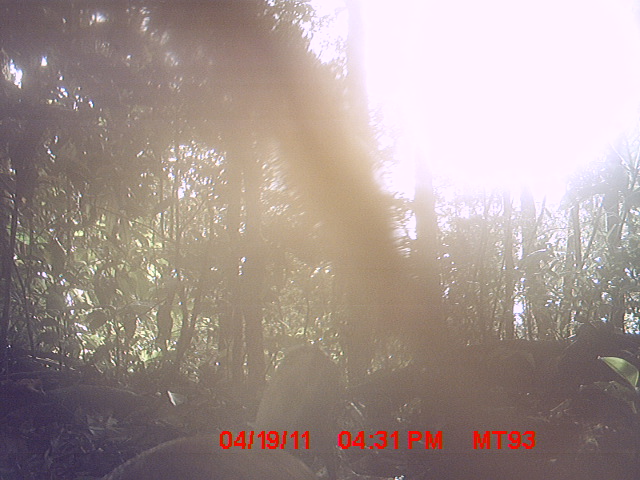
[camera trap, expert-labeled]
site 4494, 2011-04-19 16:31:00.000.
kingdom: Animalia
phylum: Chordata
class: Aves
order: Pelecaniformes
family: Threskiornithidae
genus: Lophotibis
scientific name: Lophotibis cristata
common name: madagascan ibis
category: lophotibis cristataa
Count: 1.